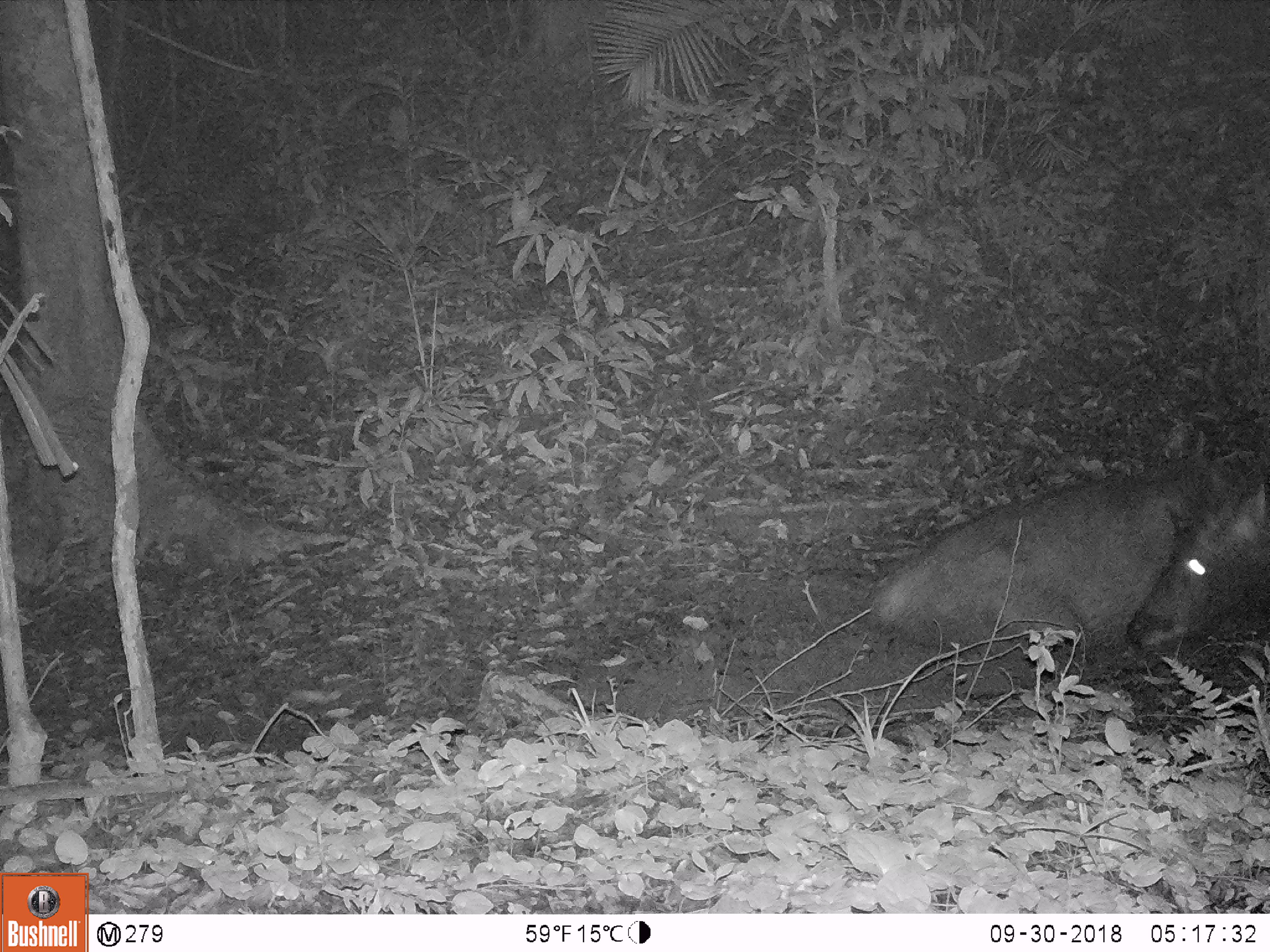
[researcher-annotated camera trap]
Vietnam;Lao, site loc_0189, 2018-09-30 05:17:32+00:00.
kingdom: Animalia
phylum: Chordata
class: Mammalia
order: Artiodactyla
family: Cervidae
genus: Rusa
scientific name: Rusa unicolor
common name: sambar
Sambar (Rusa unicolor). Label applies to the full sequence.